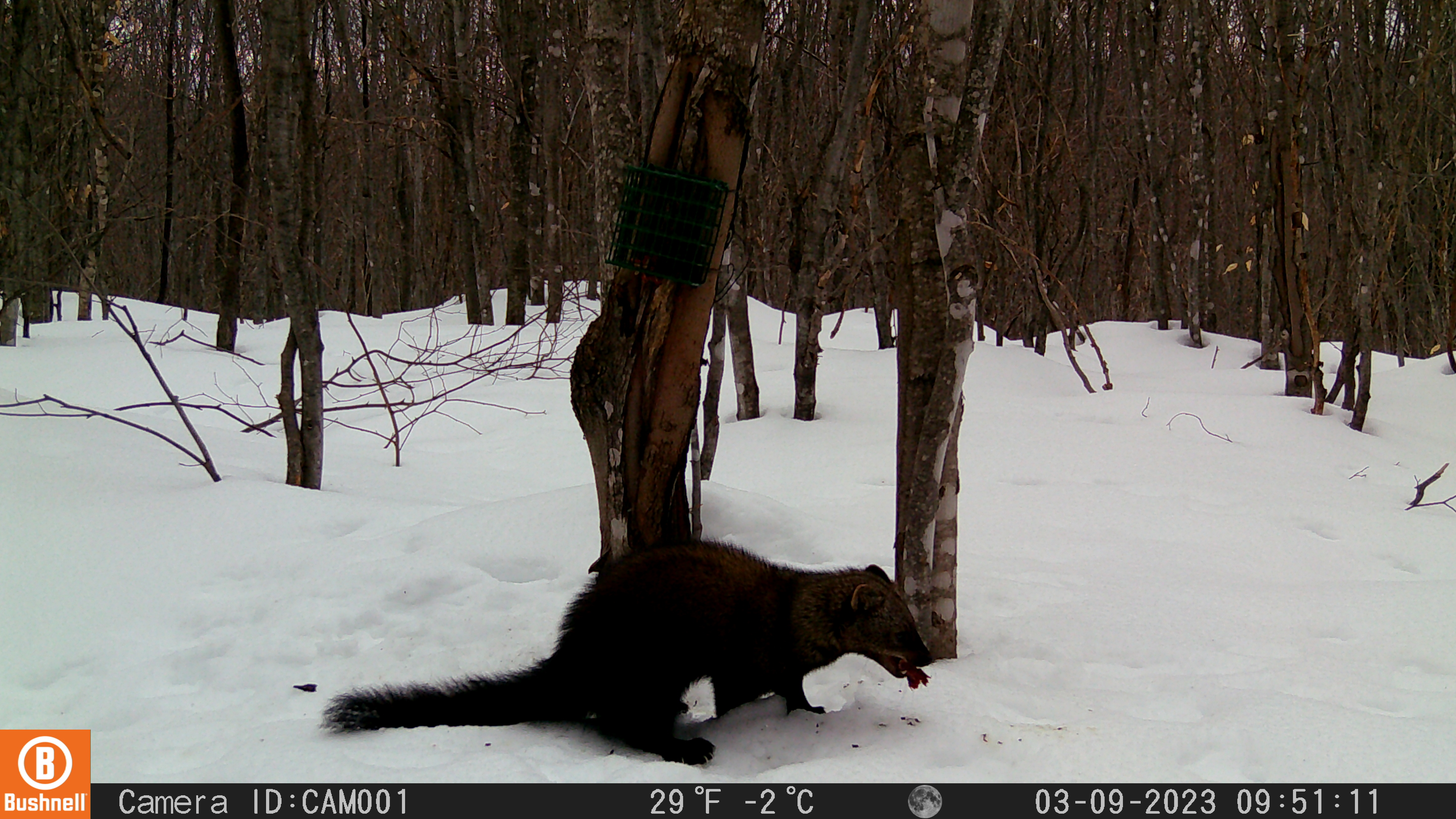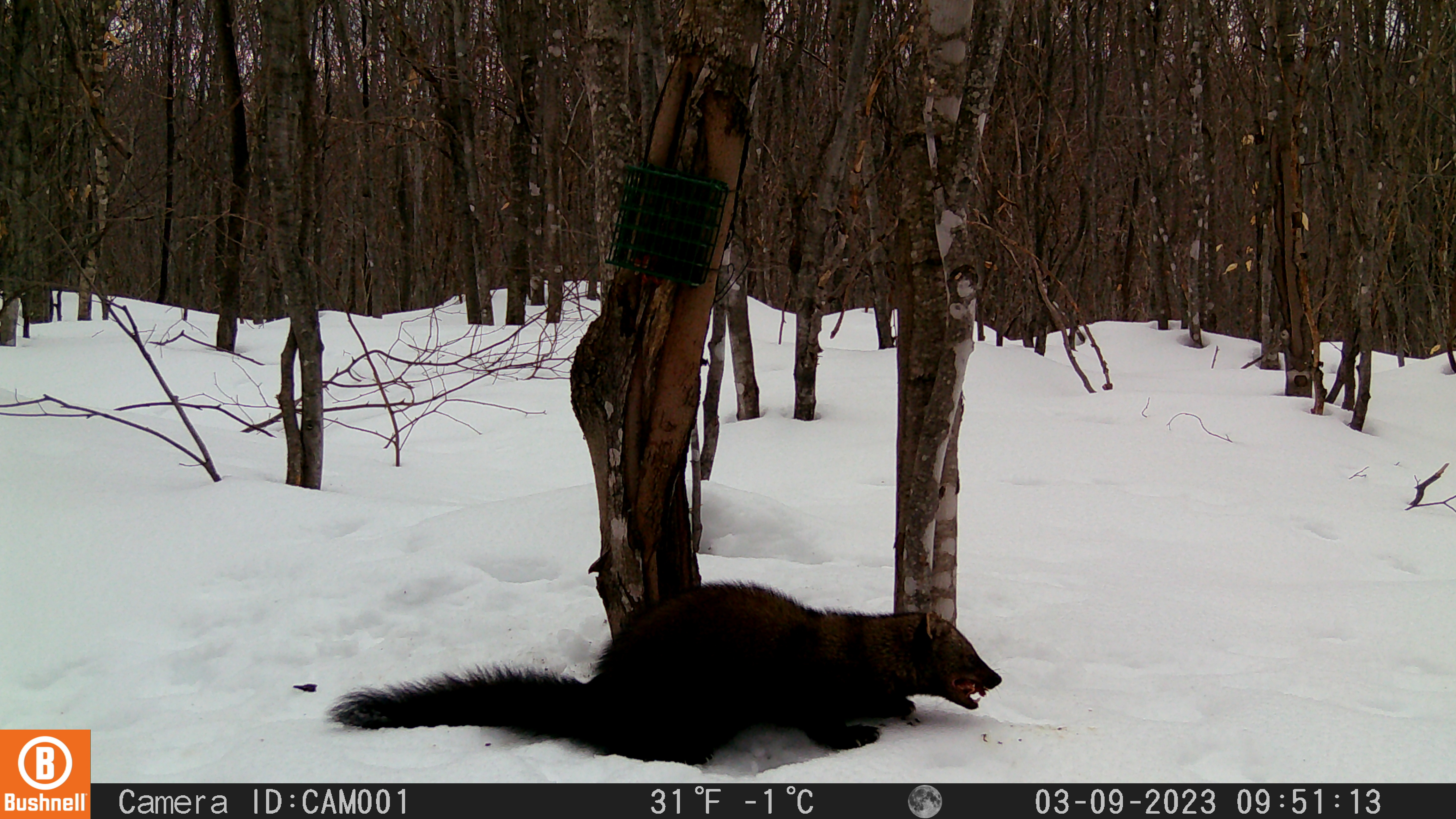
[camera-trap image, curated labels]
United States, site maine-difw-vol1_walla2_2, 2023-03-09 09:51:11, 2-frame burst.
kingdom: Animalia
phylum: Chordata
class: Mammalia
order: Carnivora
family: Mustelidae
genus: Pekania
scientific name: Pekania pennanti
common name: fisher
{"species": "fisher (Pekania pennanti)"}